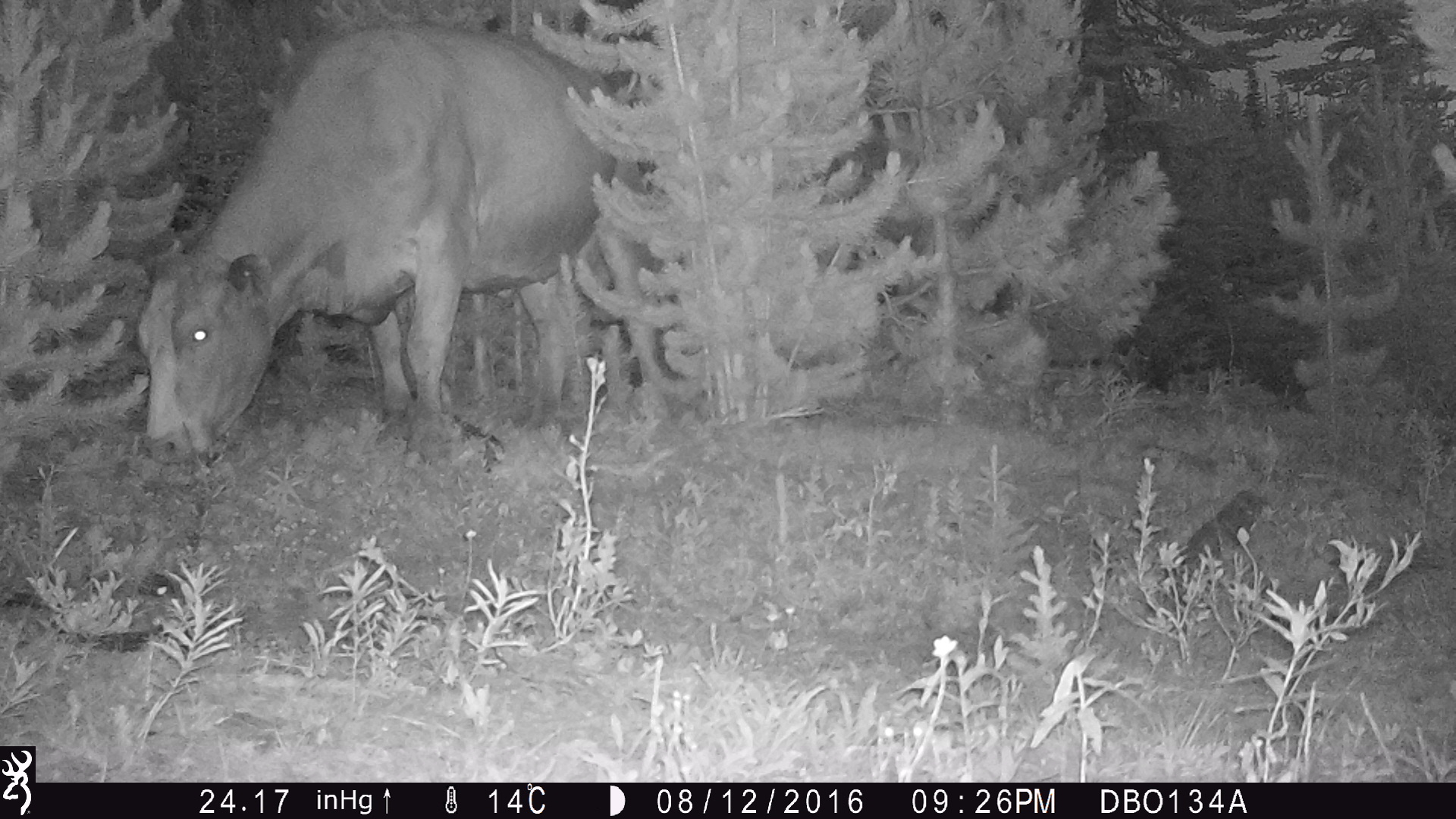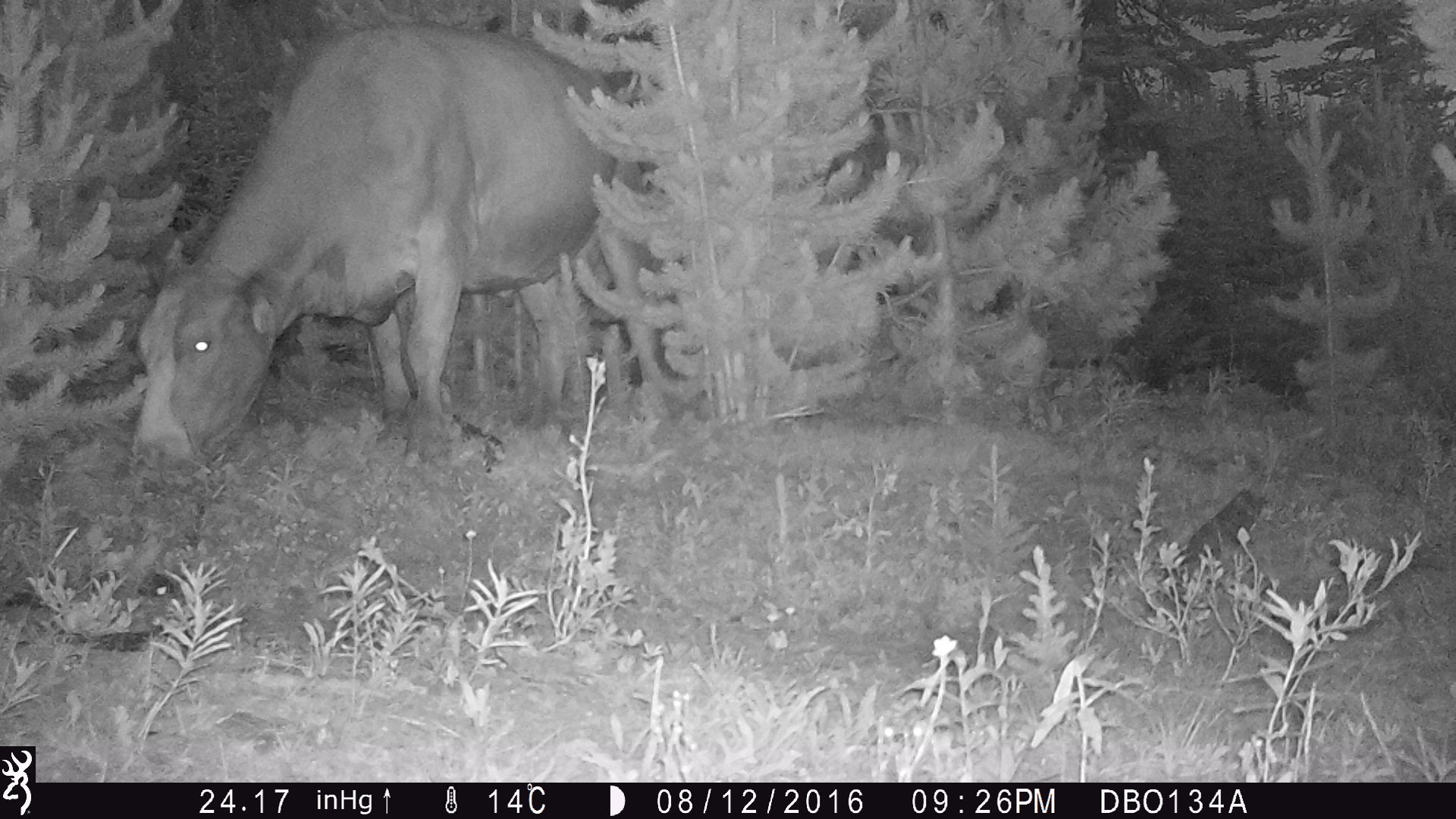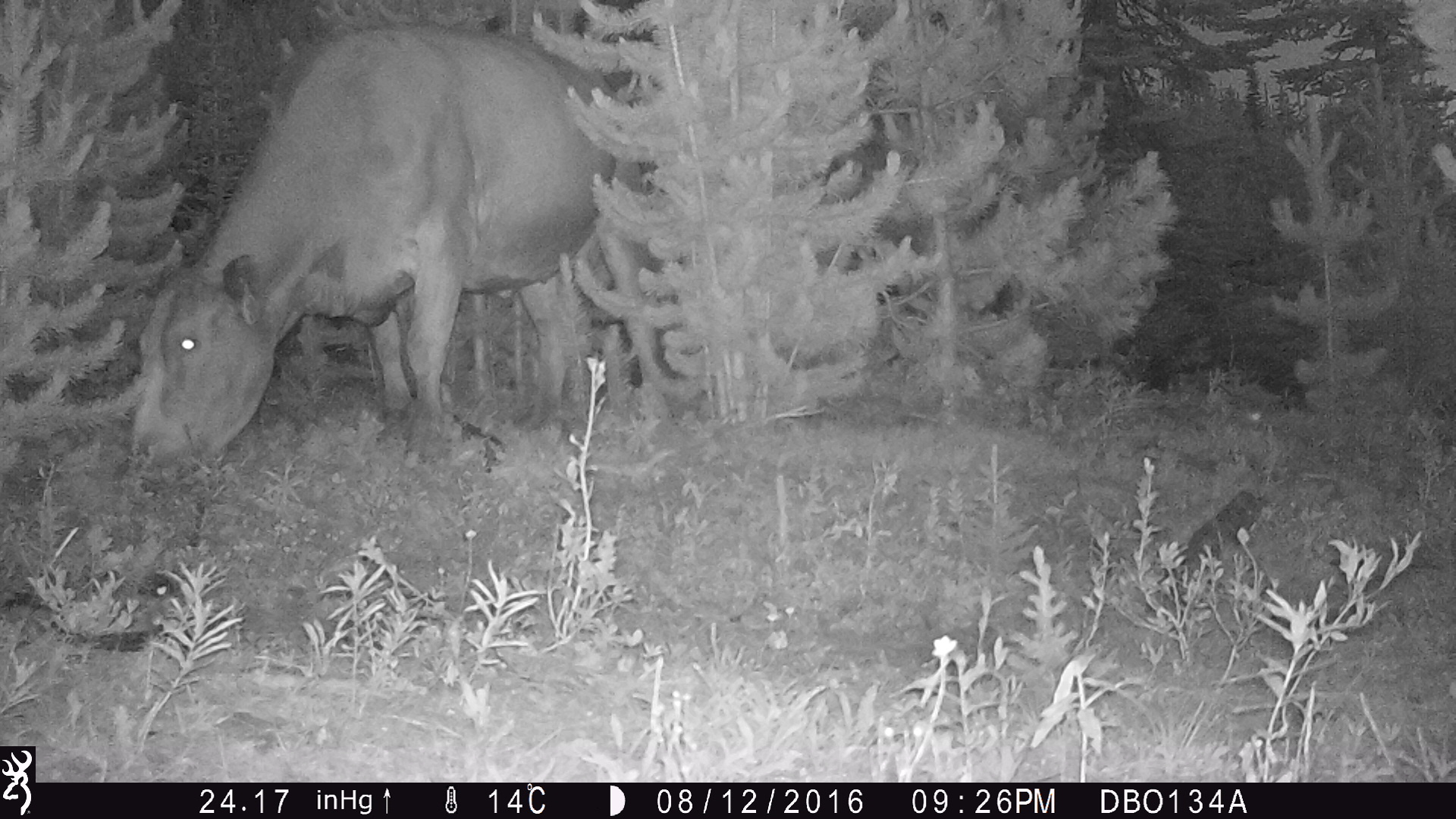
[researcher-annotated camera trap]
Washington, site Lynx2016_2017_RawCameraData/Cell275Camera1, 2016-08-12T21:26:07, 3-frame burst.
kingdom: Animalia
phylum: Chordata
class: Mammalia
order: Artiodactyla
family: Bovidae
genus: Bos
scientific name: Bos taurus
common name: domestic cattle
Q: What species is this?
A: Domestic cattle (Bos taurus).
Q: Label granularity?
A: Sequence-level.